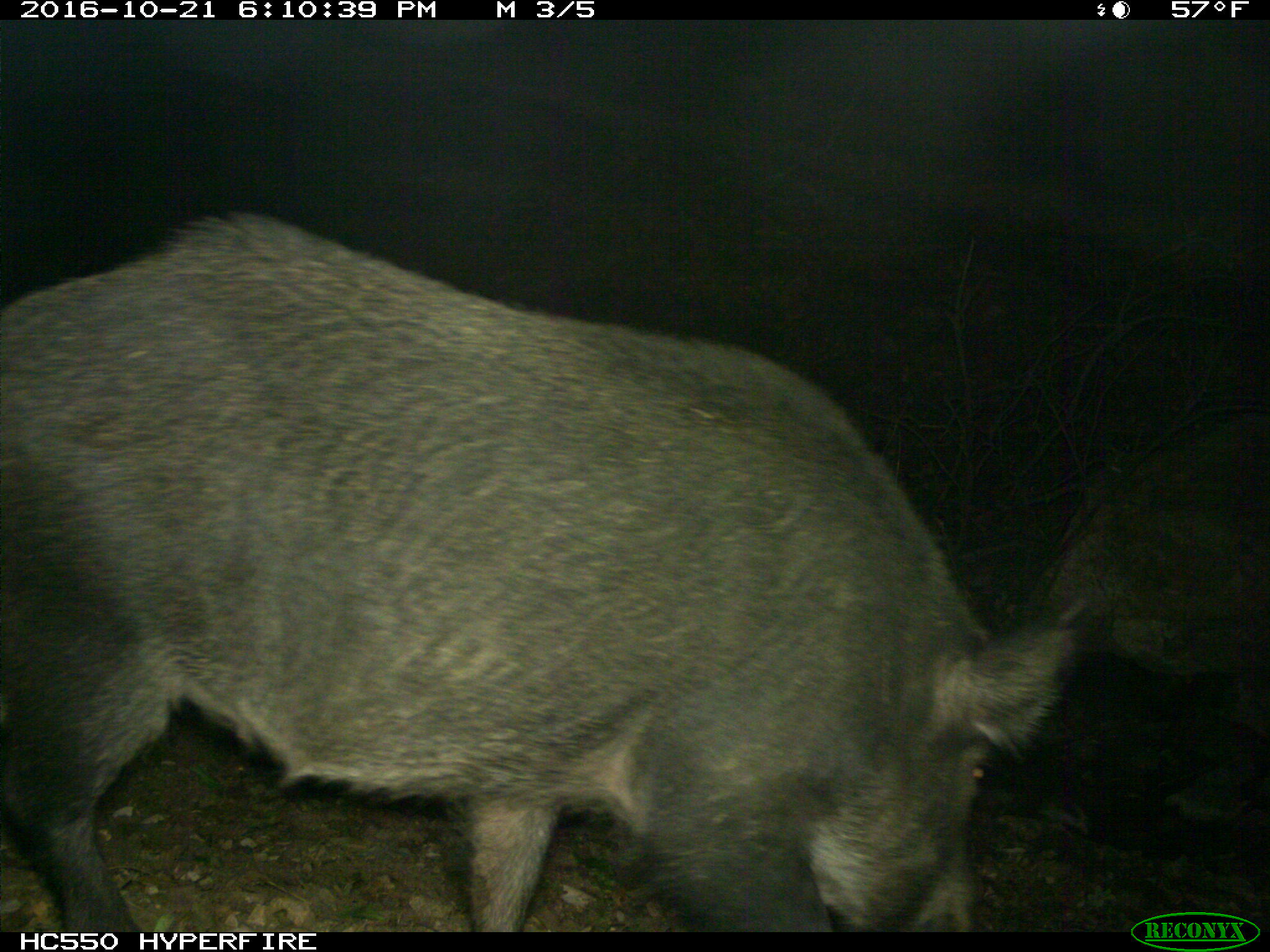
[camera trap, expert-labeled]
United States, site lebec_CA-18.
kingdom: Animalia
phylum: Chordata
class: Mammalia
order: Artiodactyla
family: Suidae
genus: Sus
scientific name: Sus scrofa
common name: wild boar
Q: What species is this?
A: Sus scrofa (wild boar).